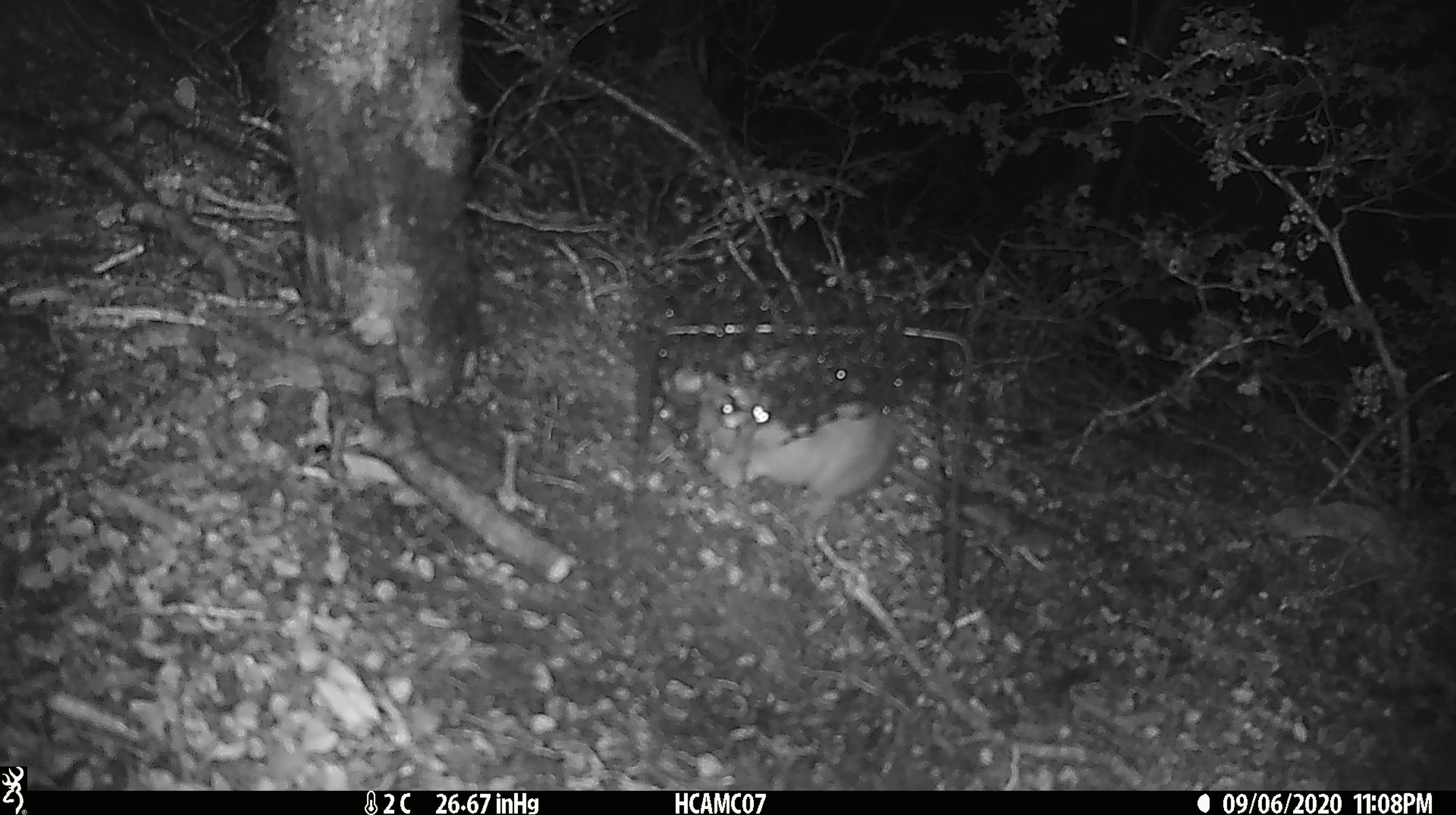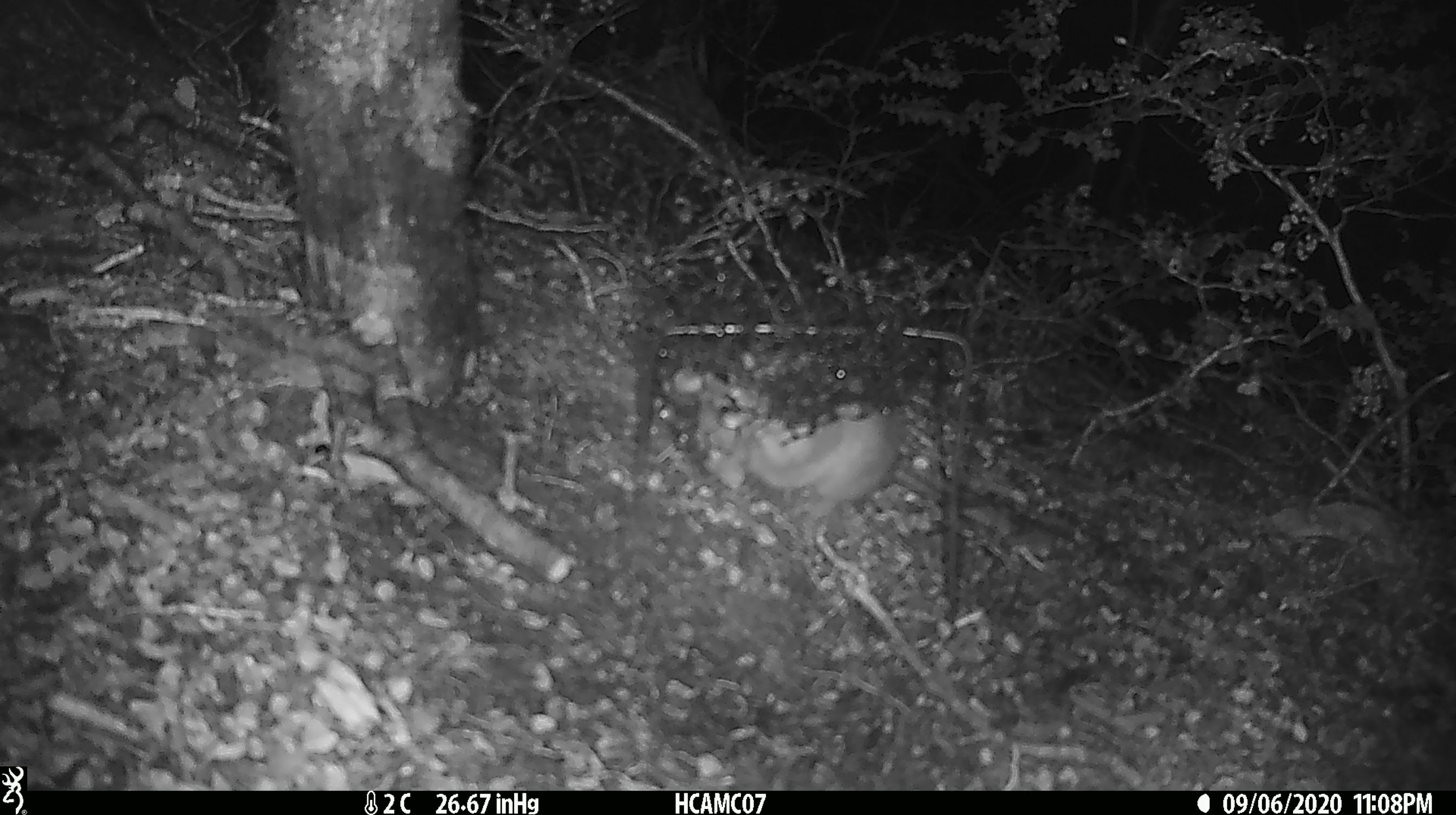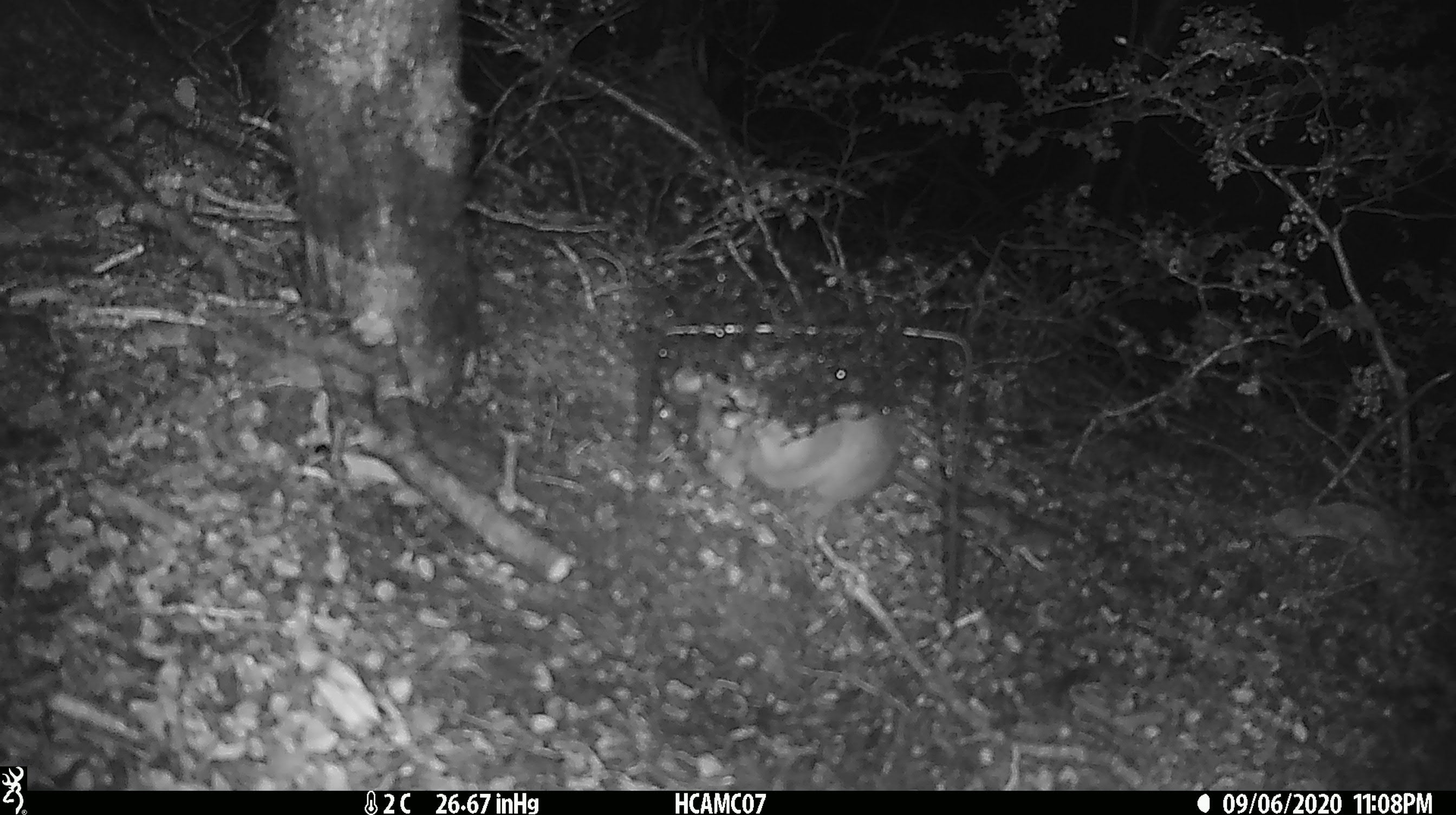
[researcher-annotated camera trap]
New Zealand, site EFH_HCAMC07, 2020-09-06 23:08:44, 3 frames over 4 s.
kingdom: Animalia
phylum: Chordata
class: Mammalia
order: Rodentia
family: Muridae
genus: Rattus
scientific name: Rattus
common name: rat